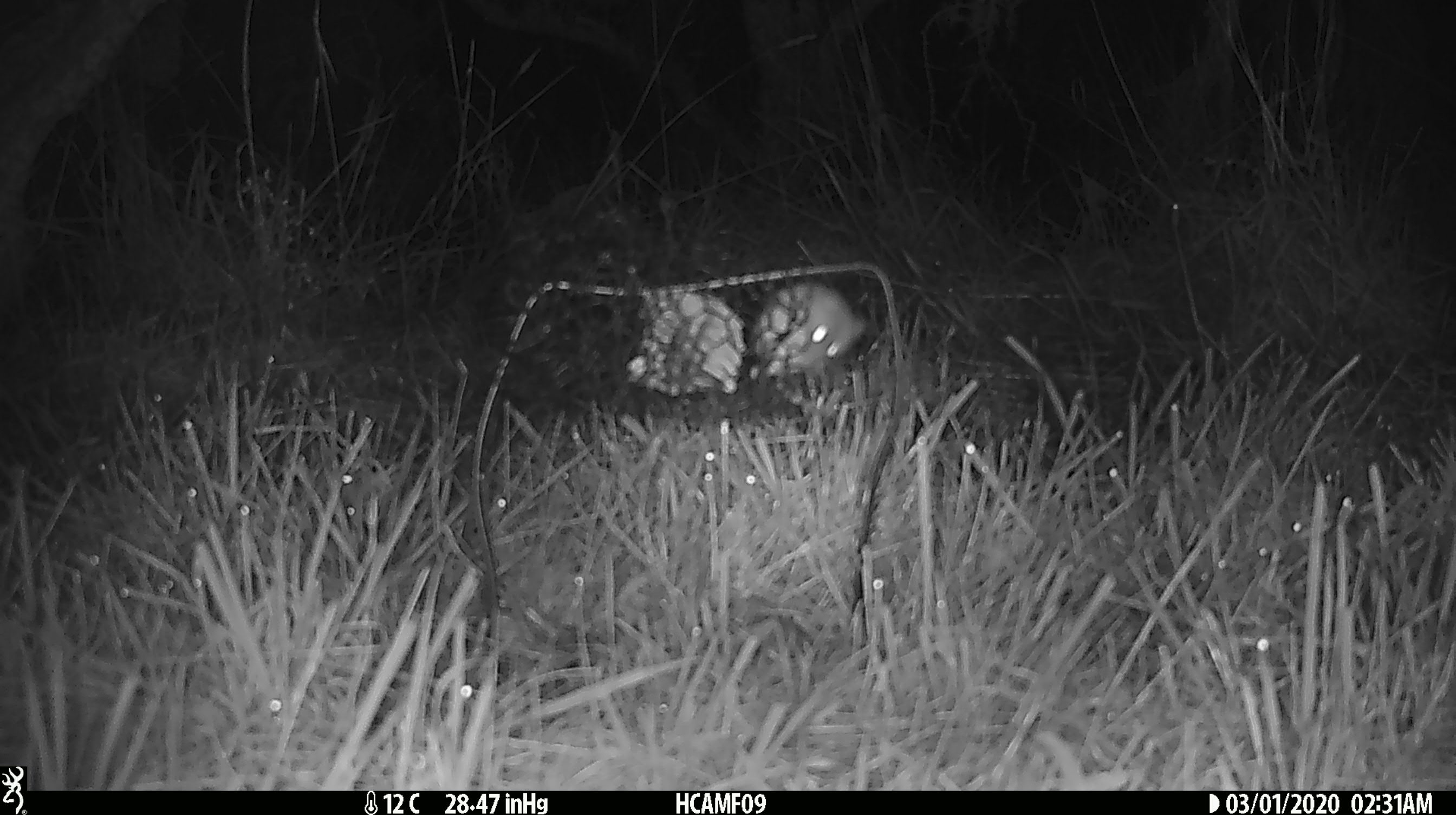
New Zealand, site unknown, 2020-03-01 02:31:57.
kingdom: Animalia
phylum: Chordata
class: Mammalia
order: Rodentia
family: Muridae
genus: Mus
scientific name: Mus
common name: mouse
Mouse (Mus).